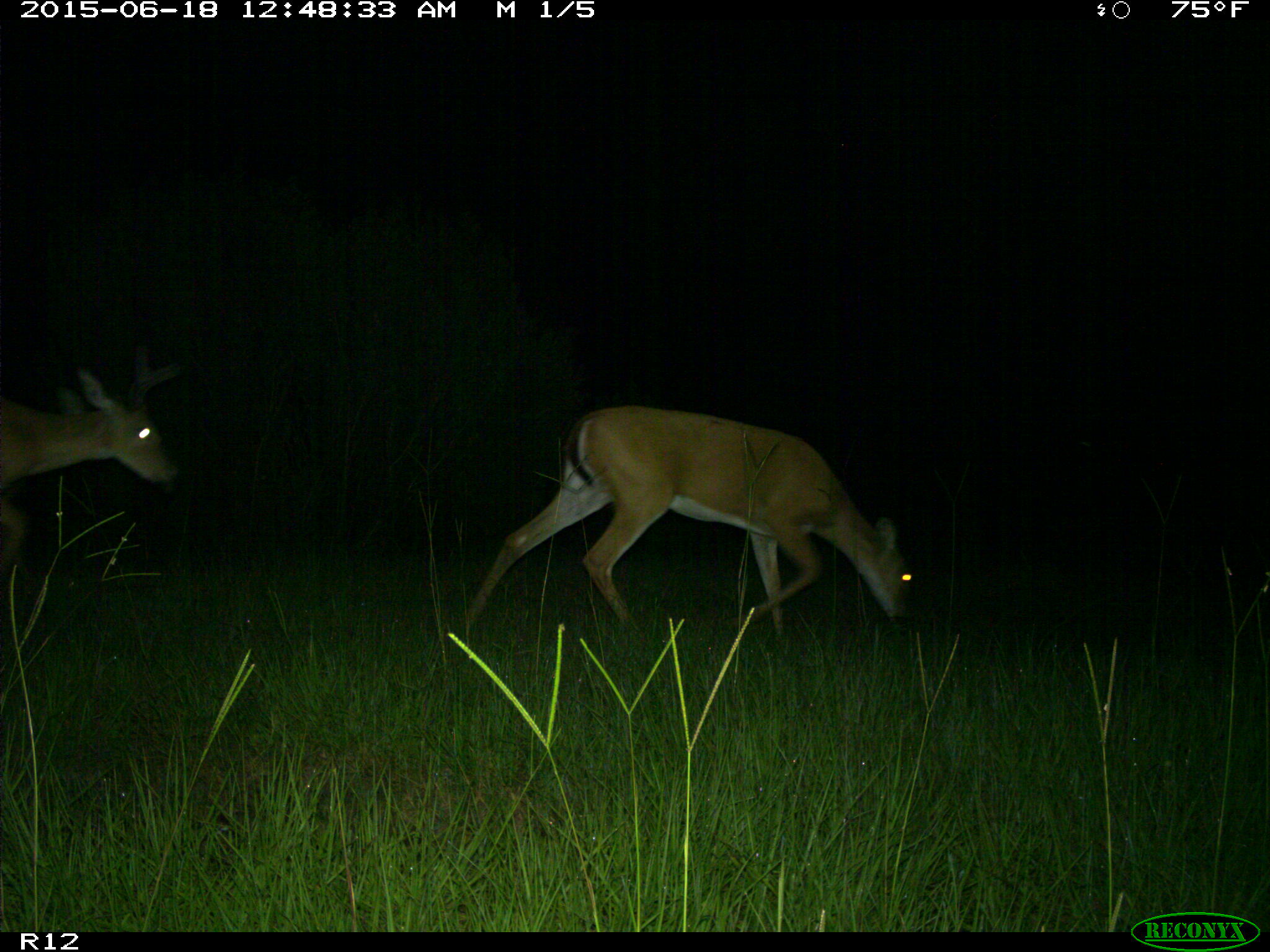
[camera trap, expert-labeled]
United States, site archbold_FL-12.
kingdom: Animalia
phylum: Chordata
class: Mammalia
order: Artiodactyla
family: Cervidae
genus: Odocoileus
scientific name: Odocoileus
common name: deer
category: unidentified deer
Unidentified deer (deer) (Odocoileus).